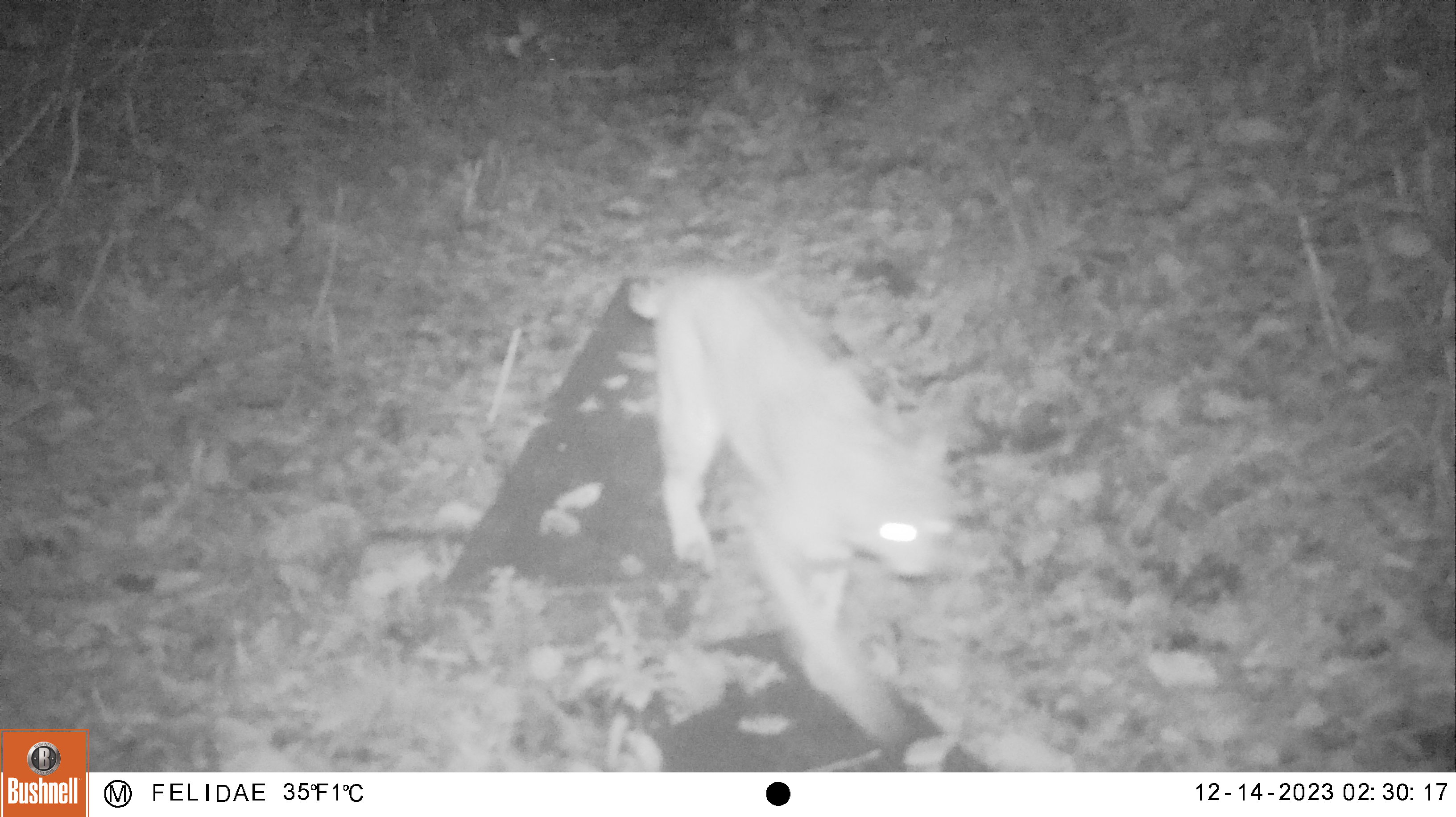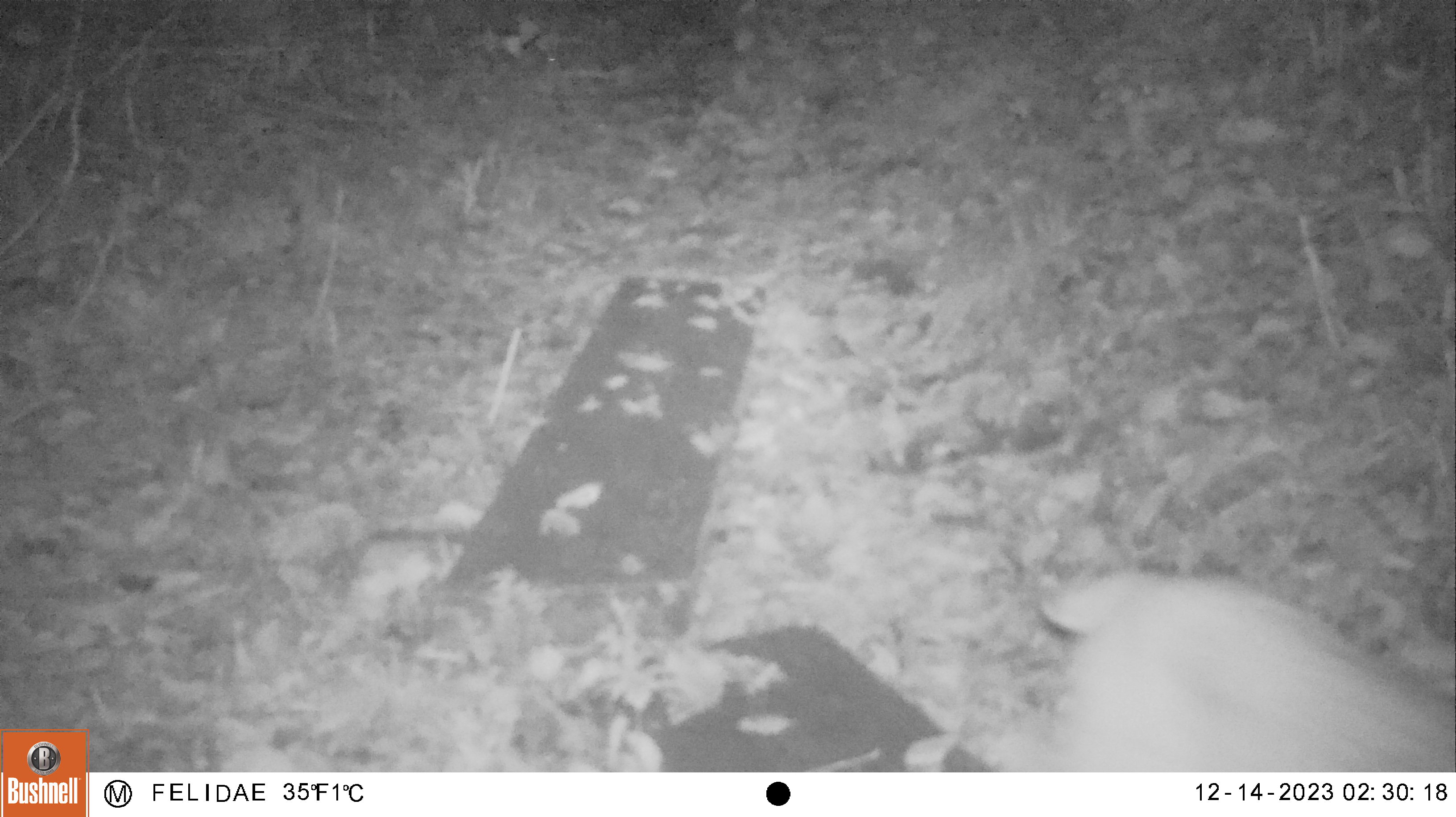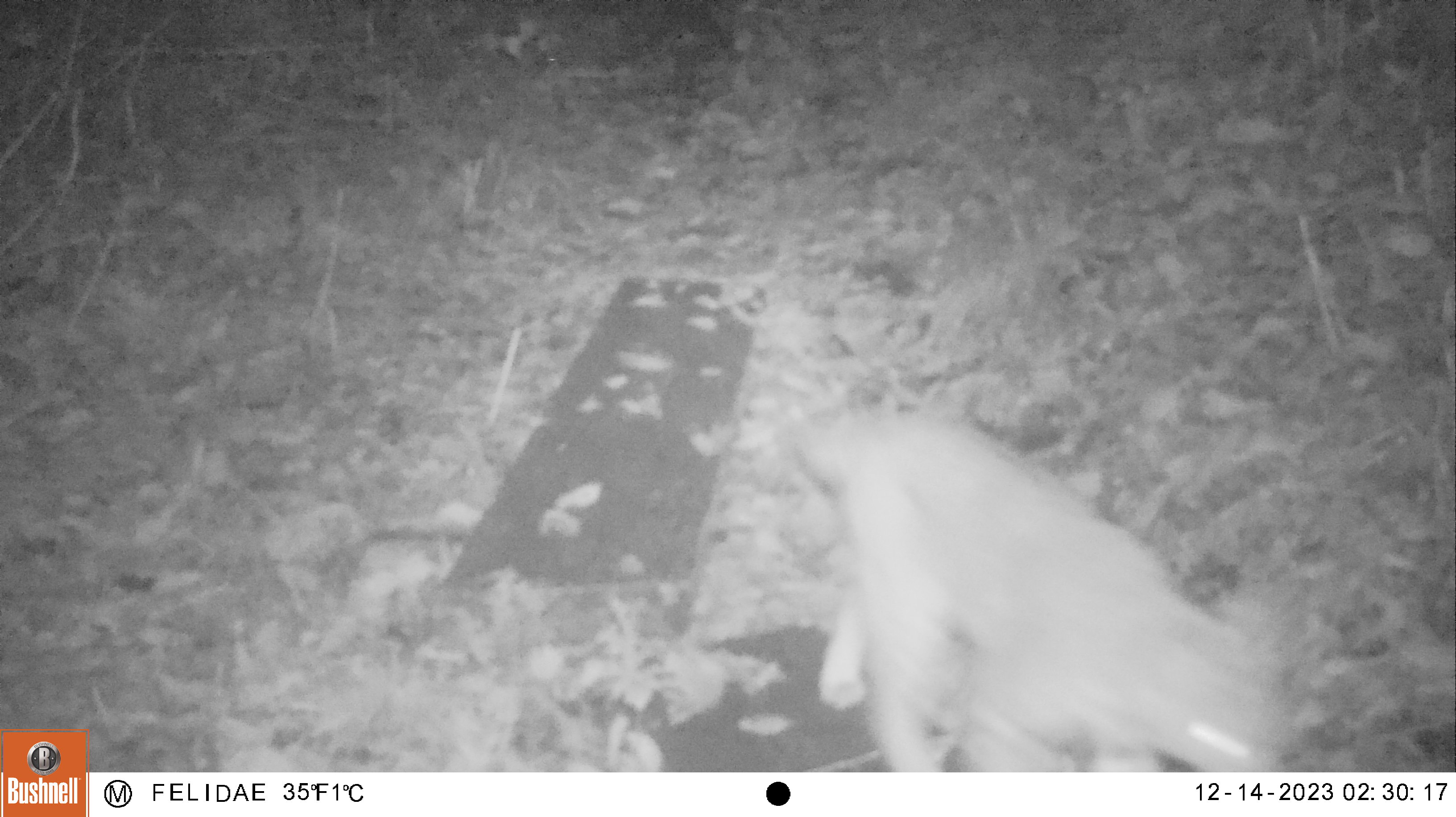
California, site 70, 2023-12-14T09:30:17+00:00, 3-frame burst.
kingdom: Animalia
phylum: Chordata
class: Mammalia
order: Carnivora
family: Felidae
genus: Lynx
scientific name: Lynx rufus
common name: bobcat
Bobcat (Lynx rufus).